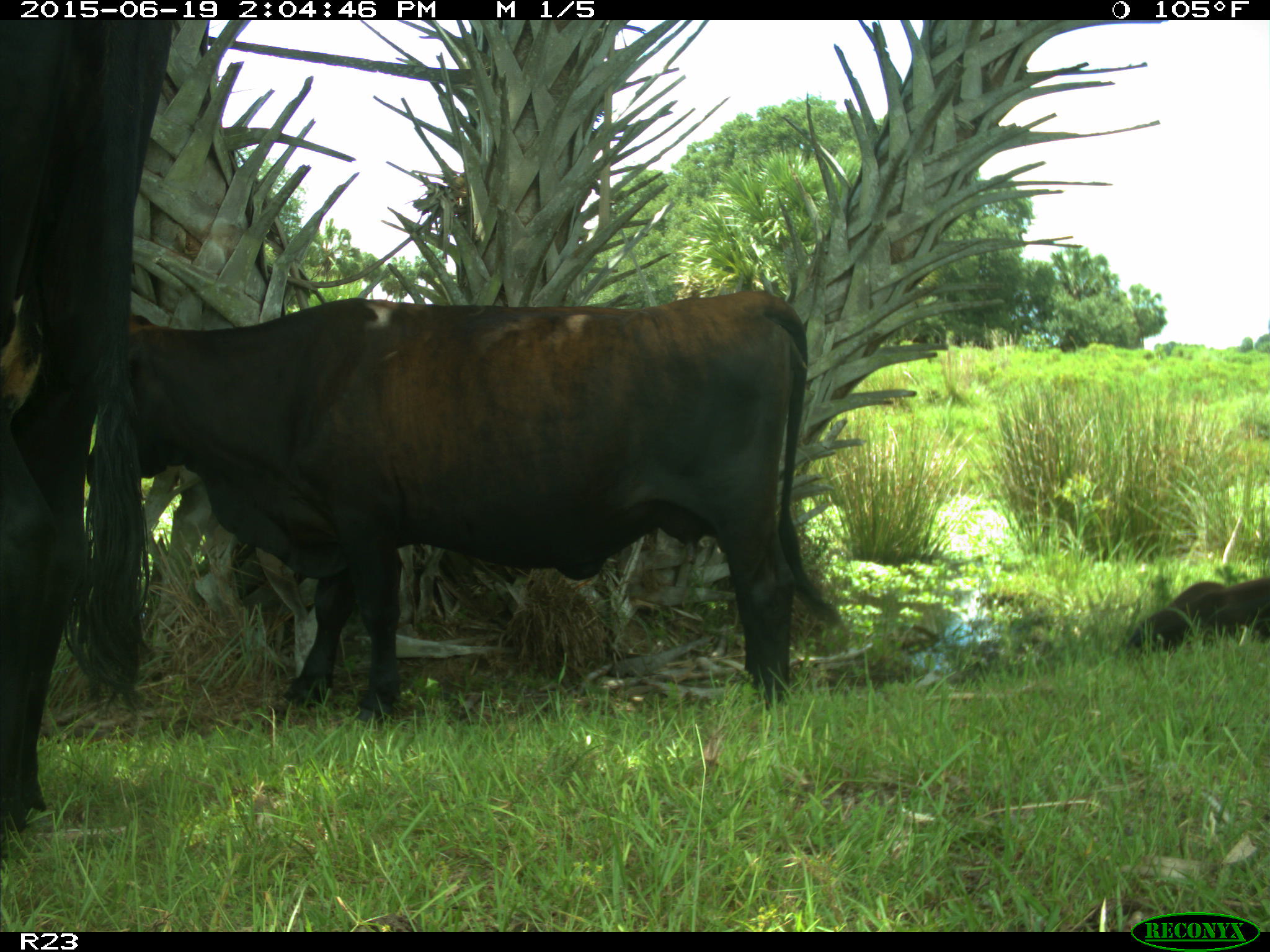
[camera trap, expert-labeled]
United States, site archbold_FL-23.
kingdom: Animalia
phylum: Chordata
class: Mammalia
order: Artiodactyla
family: Bovidae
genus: Bos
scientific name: Bos taurus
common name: domestic cow